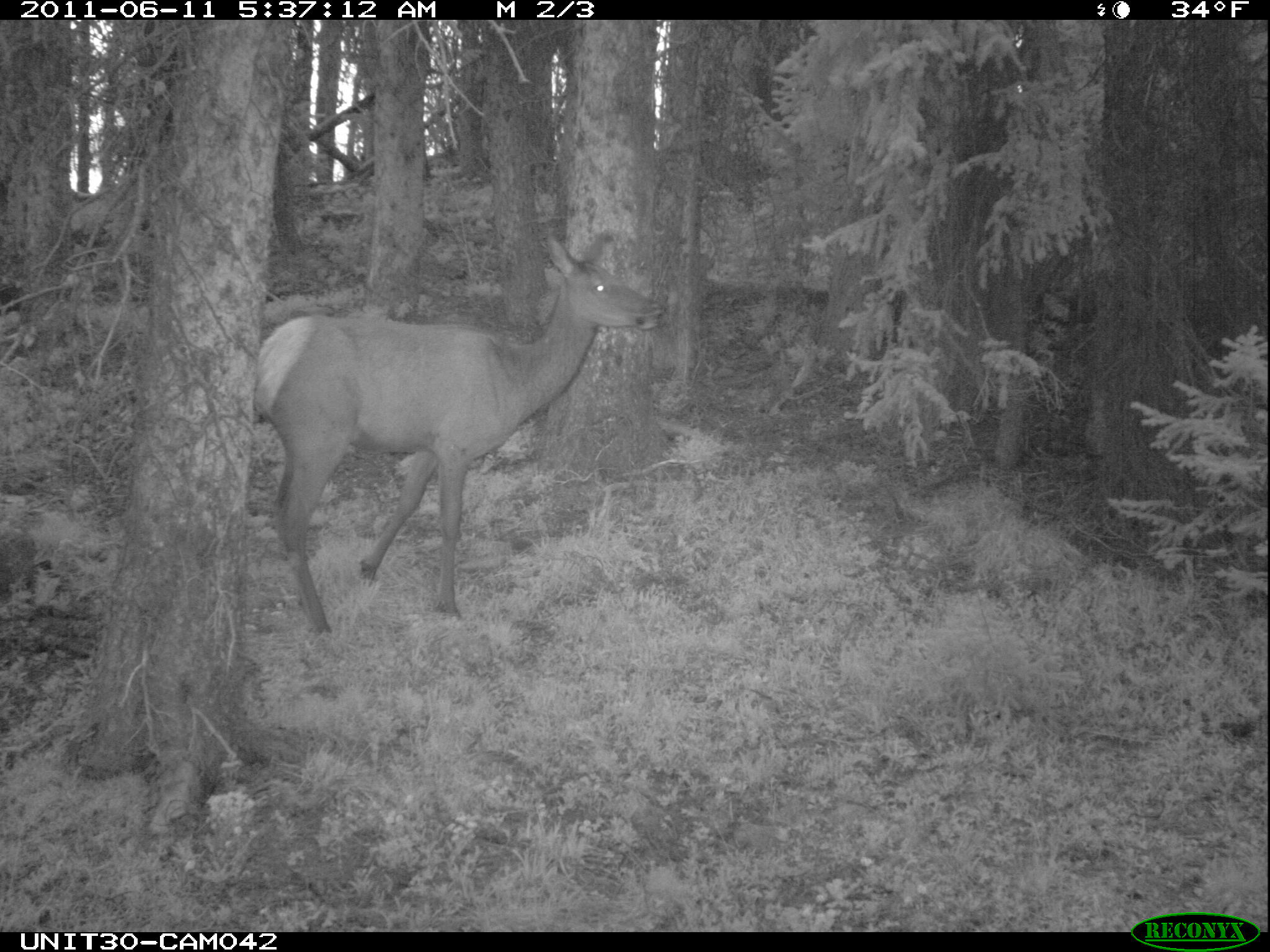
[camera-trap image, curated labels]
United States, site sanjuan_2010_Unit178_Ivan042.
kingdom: Animalia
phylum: Chordata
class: Mammalia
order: Artiodactyla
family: Cervidae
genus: Cervus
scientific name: Cervus elaphus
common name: red deer